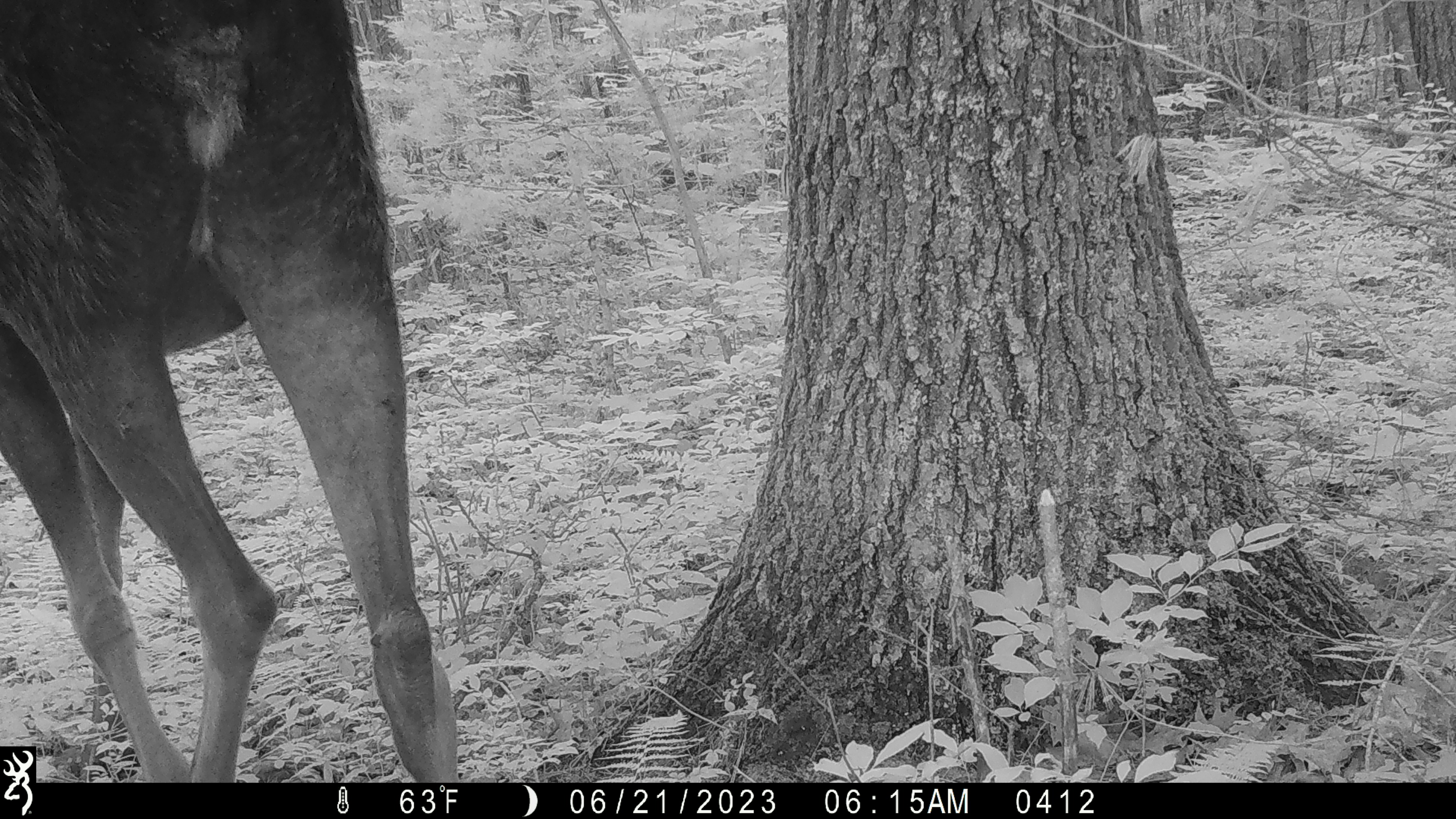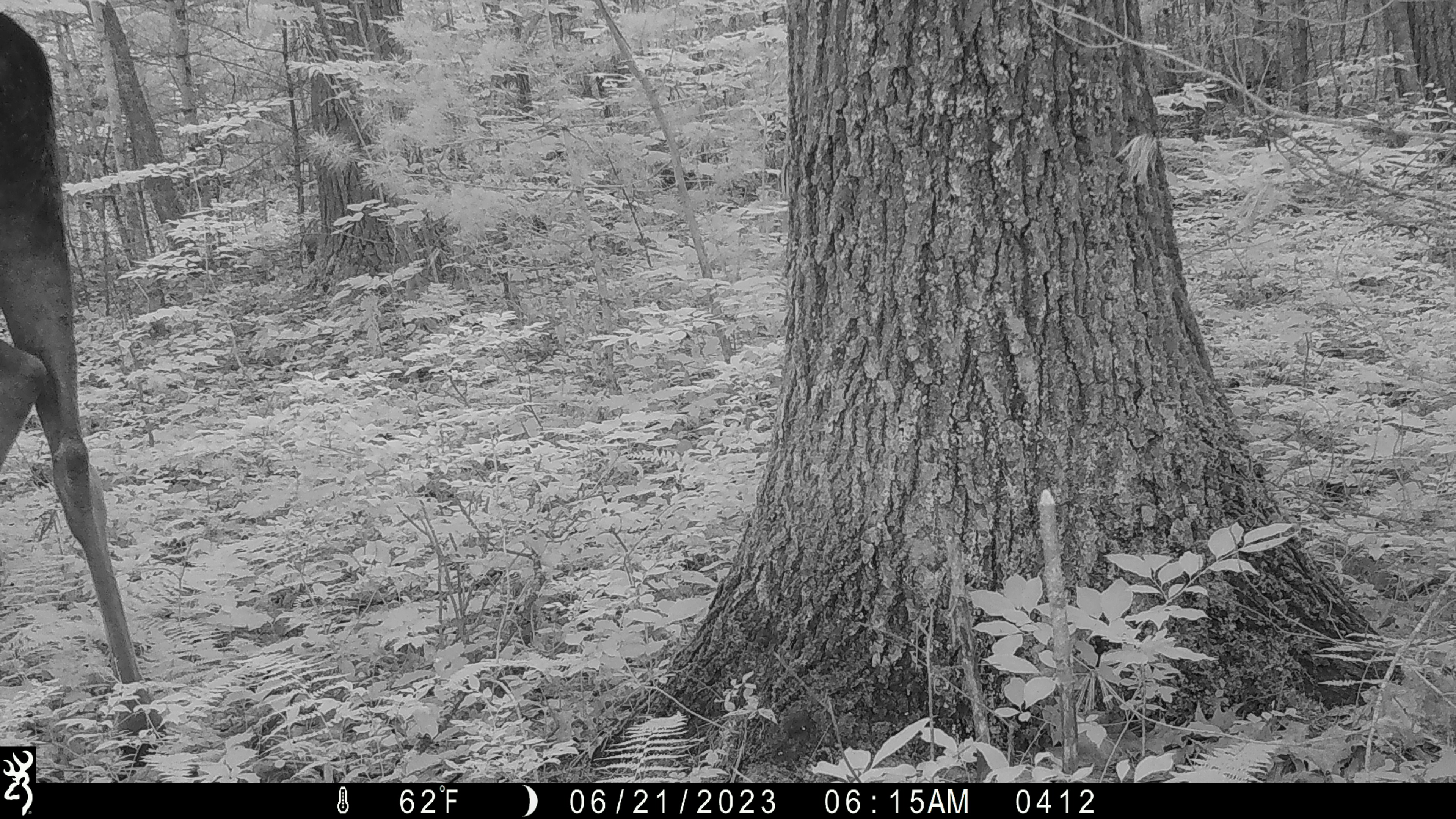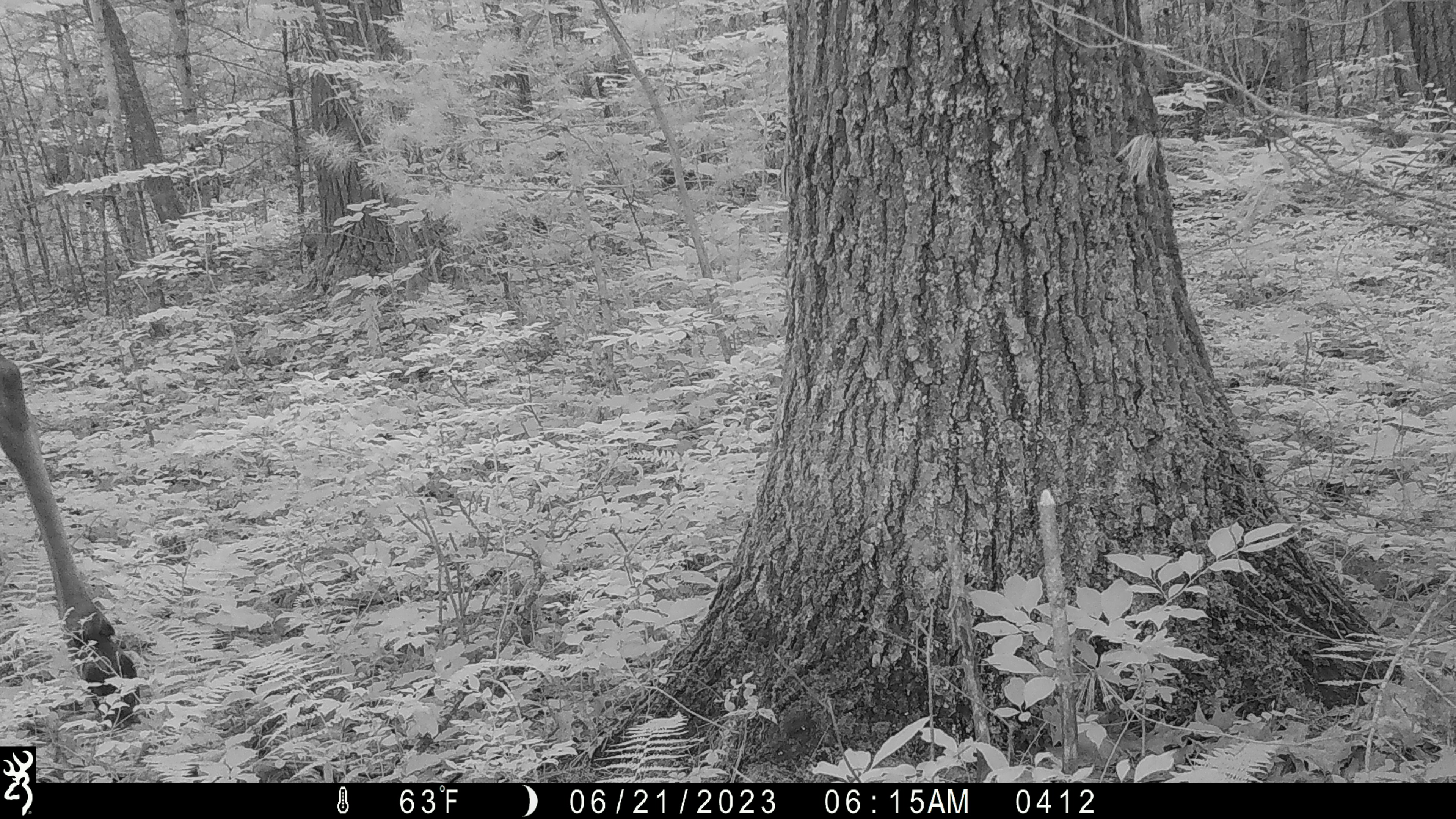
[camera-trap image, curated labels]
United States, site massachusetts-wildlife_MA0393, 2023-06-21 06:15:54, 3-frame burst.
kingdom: Animalia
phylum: Chordata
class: Mammalia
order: Artiodactyla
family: Cervidae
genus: Alces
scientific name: Alces alces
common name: moose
Moose (Alces alces).